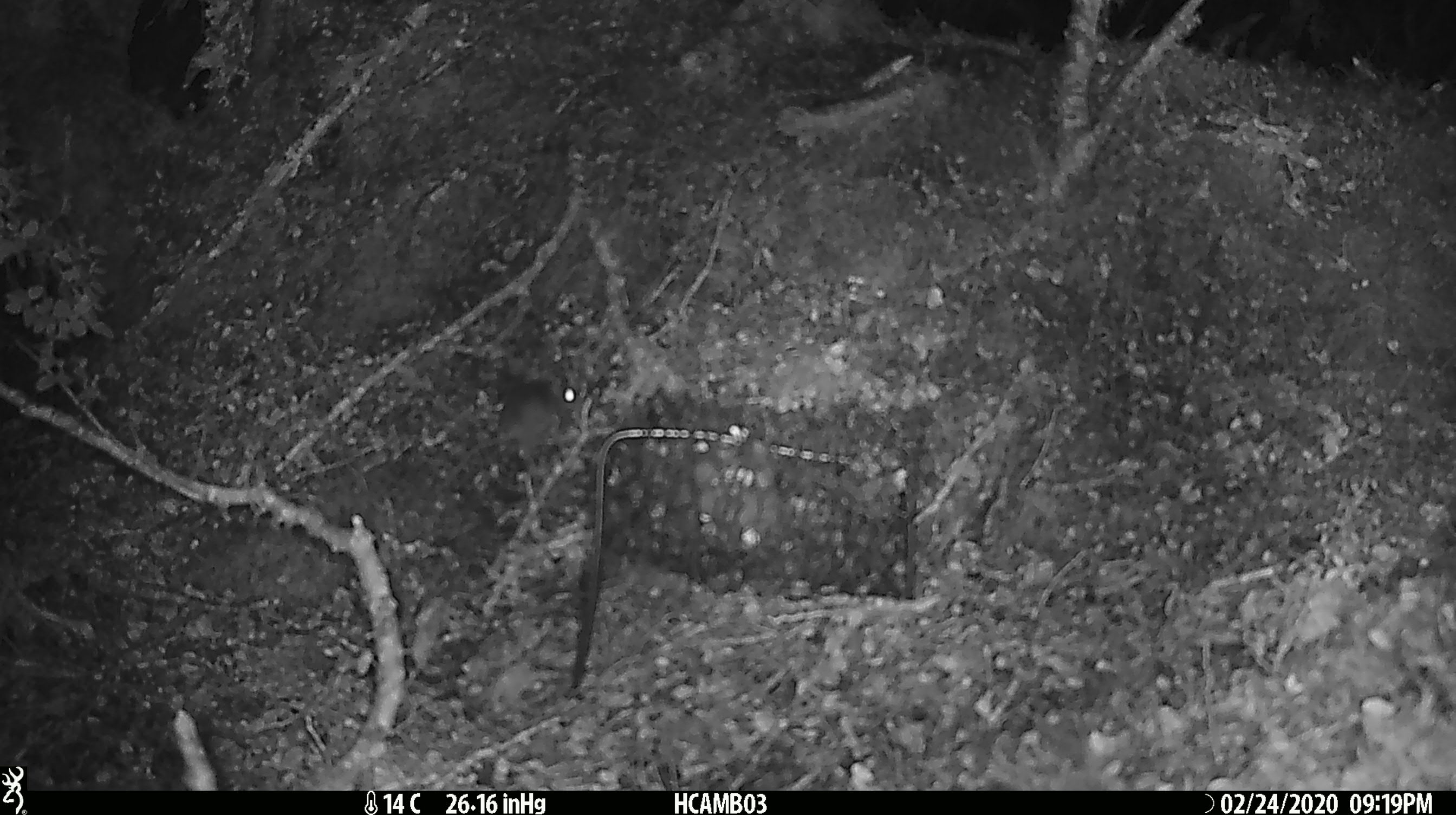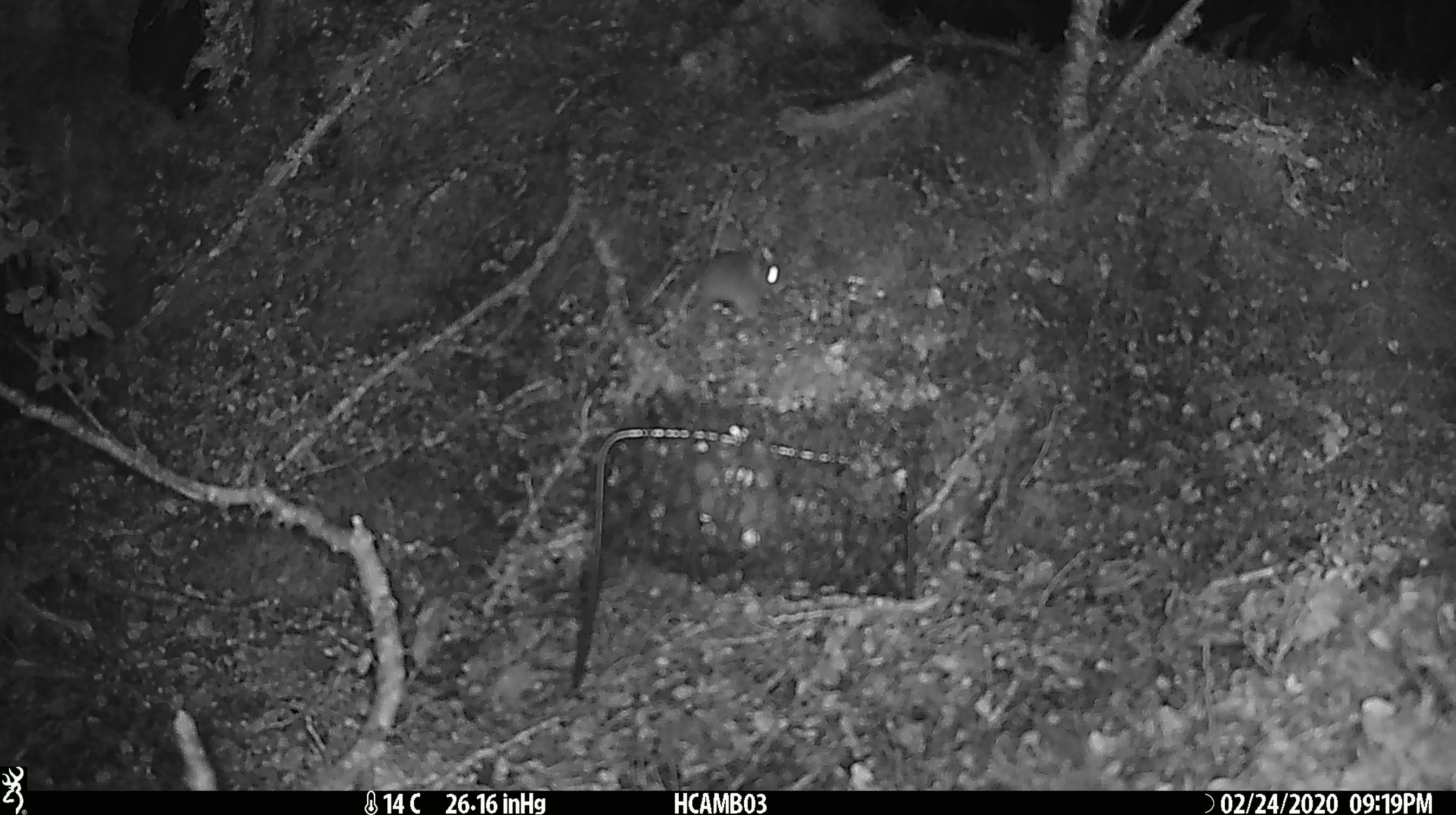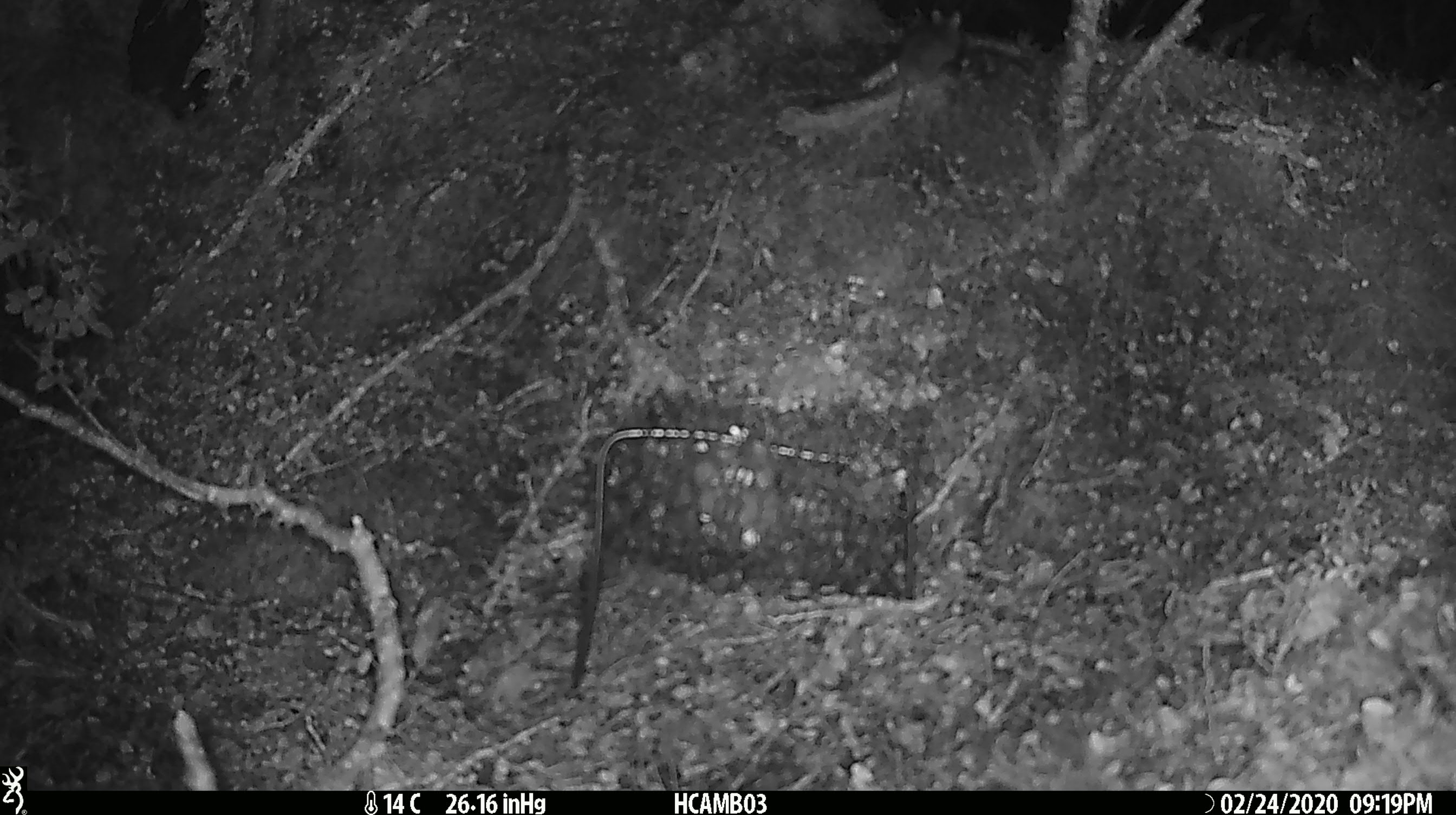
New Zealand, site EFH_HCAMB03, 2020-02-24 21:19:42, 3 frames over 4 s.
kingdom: Animalia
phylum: Chordata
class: Mammalia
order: Rodentia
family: Muridae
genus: Mus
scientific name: Mus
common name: mouse